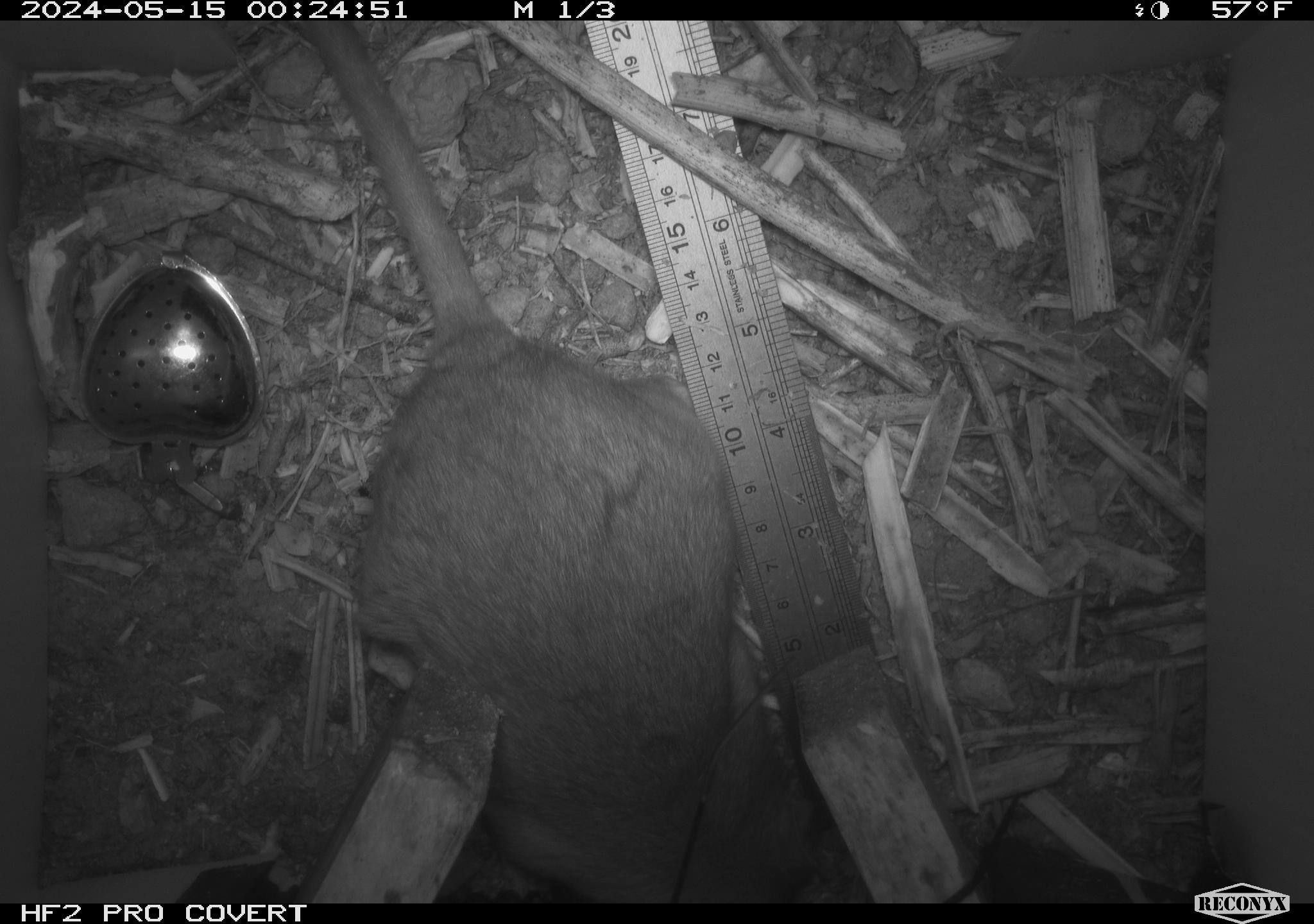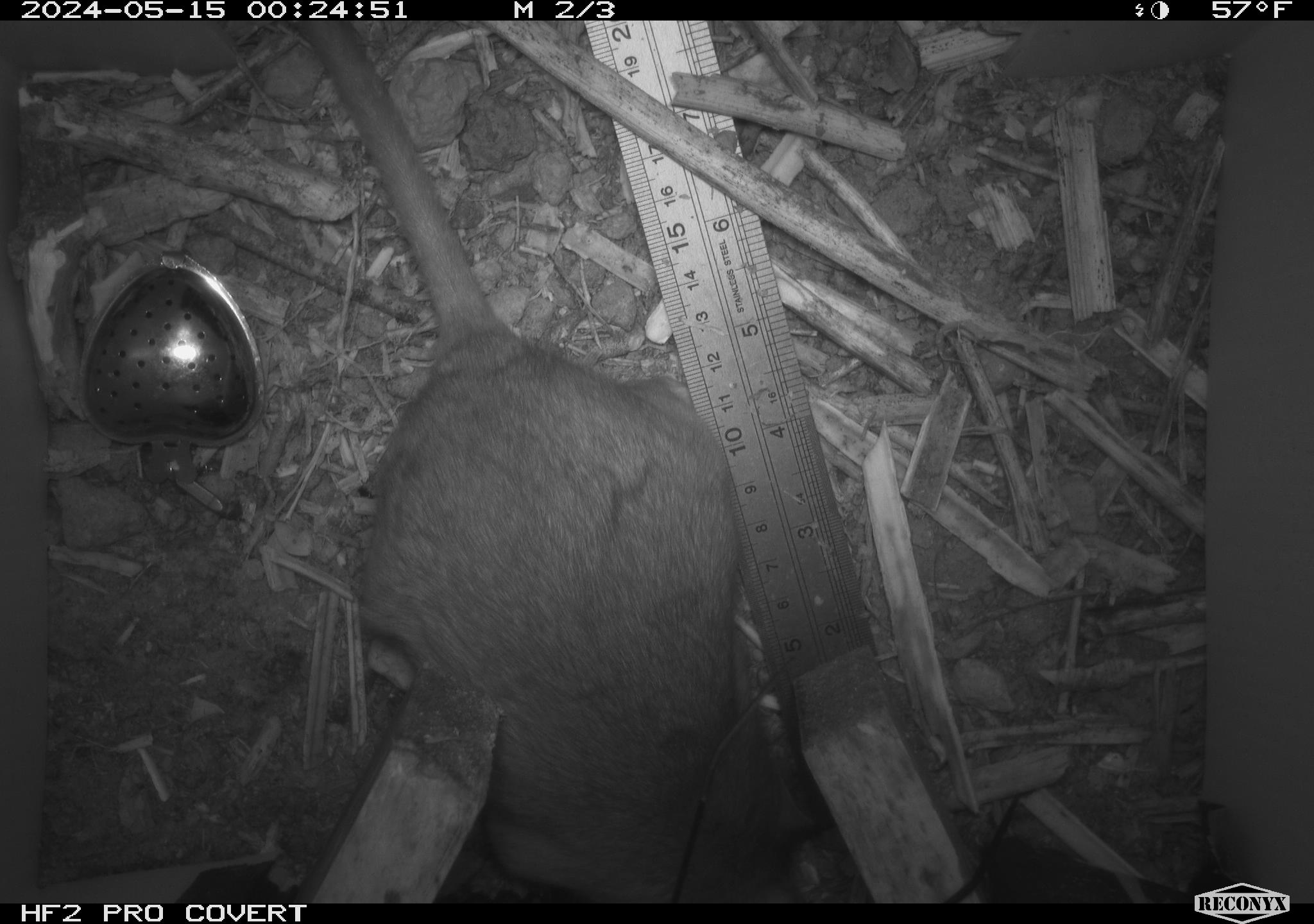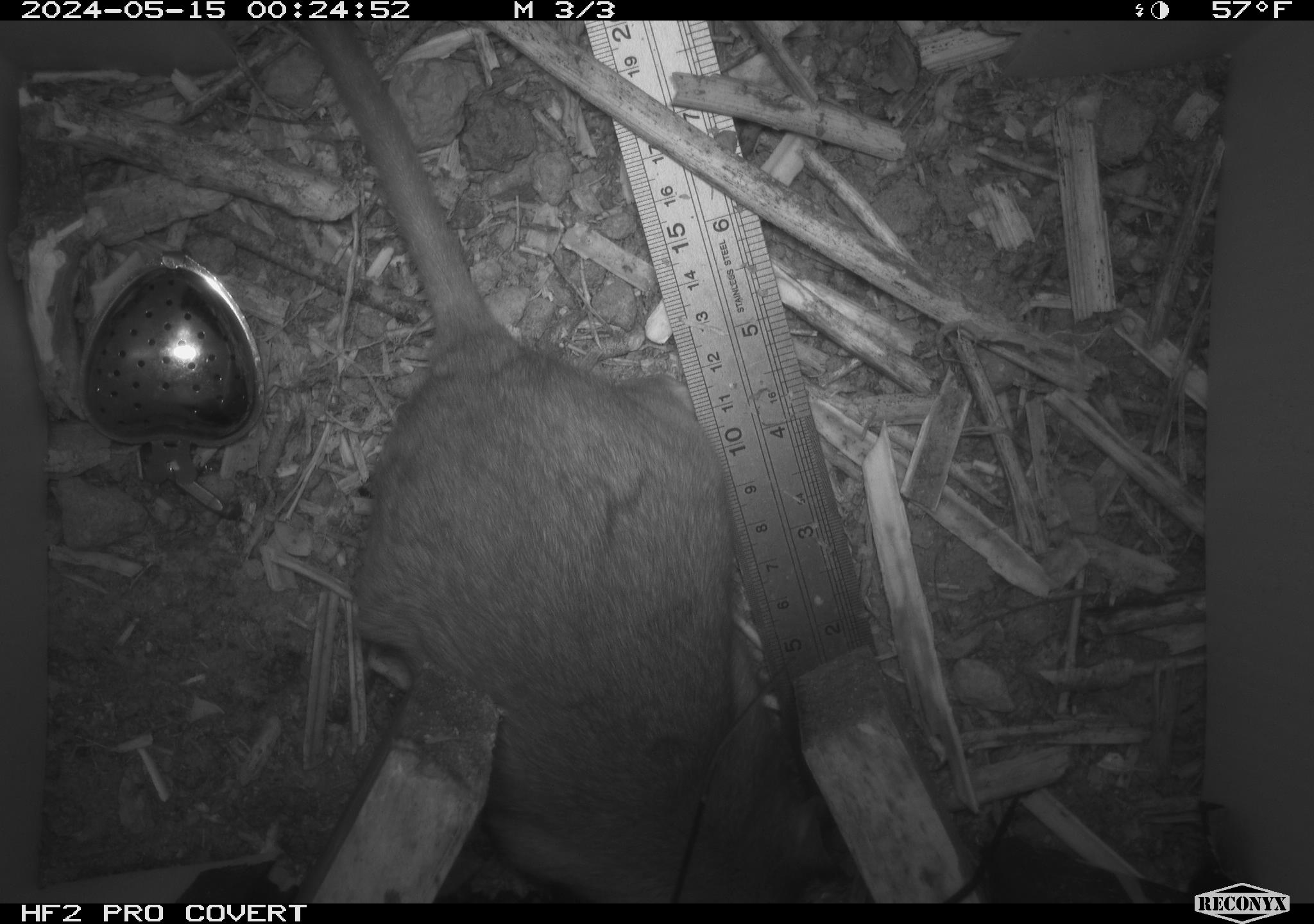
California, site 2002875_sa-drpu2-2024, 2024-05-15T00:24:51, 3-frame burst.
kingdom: Animalia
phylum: Chordata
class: Mammalia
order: Rodentia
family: Cricetidae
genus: Neotoma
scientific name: Neotoma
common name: pack rat or woodrat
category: neotoma species